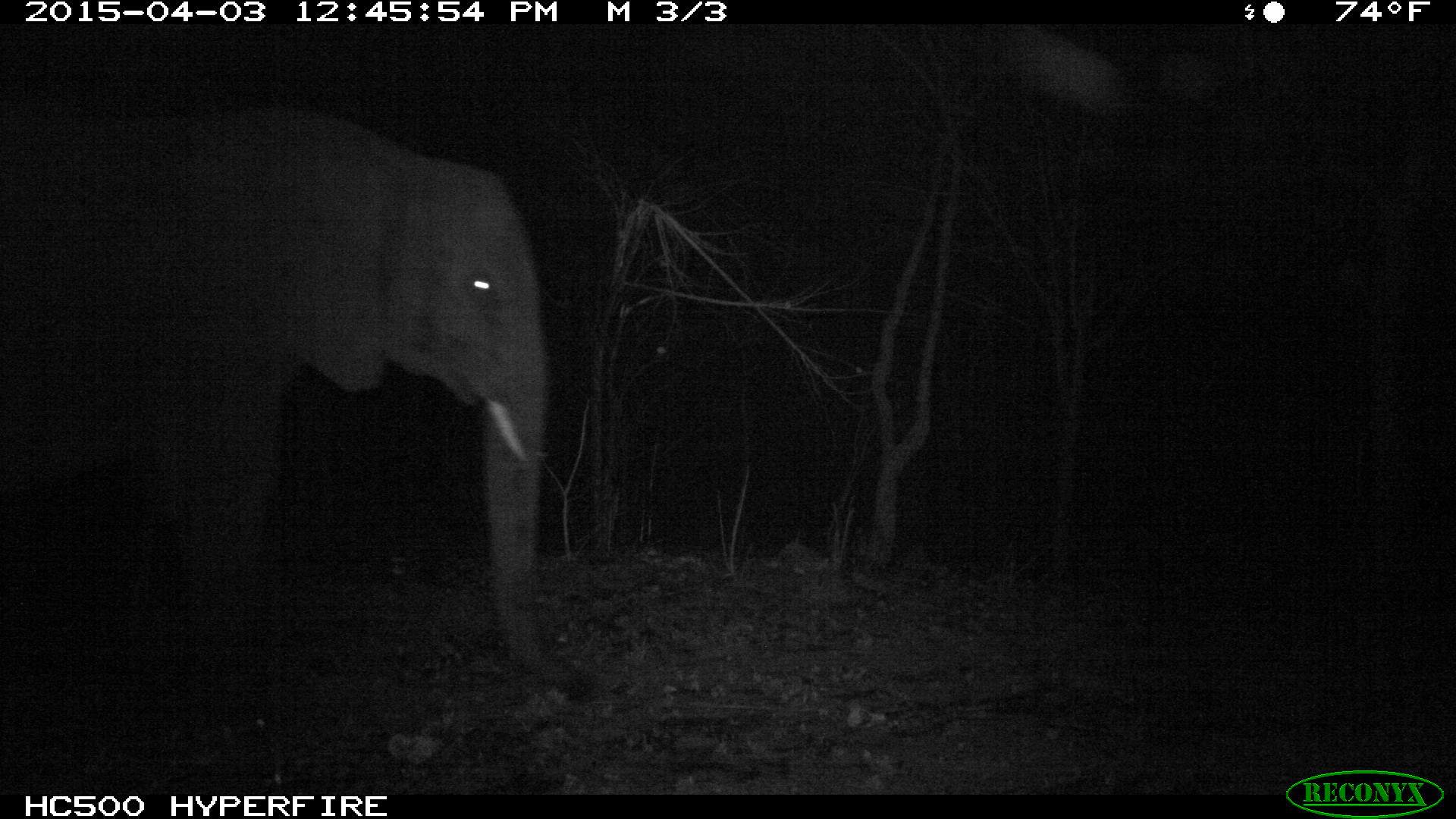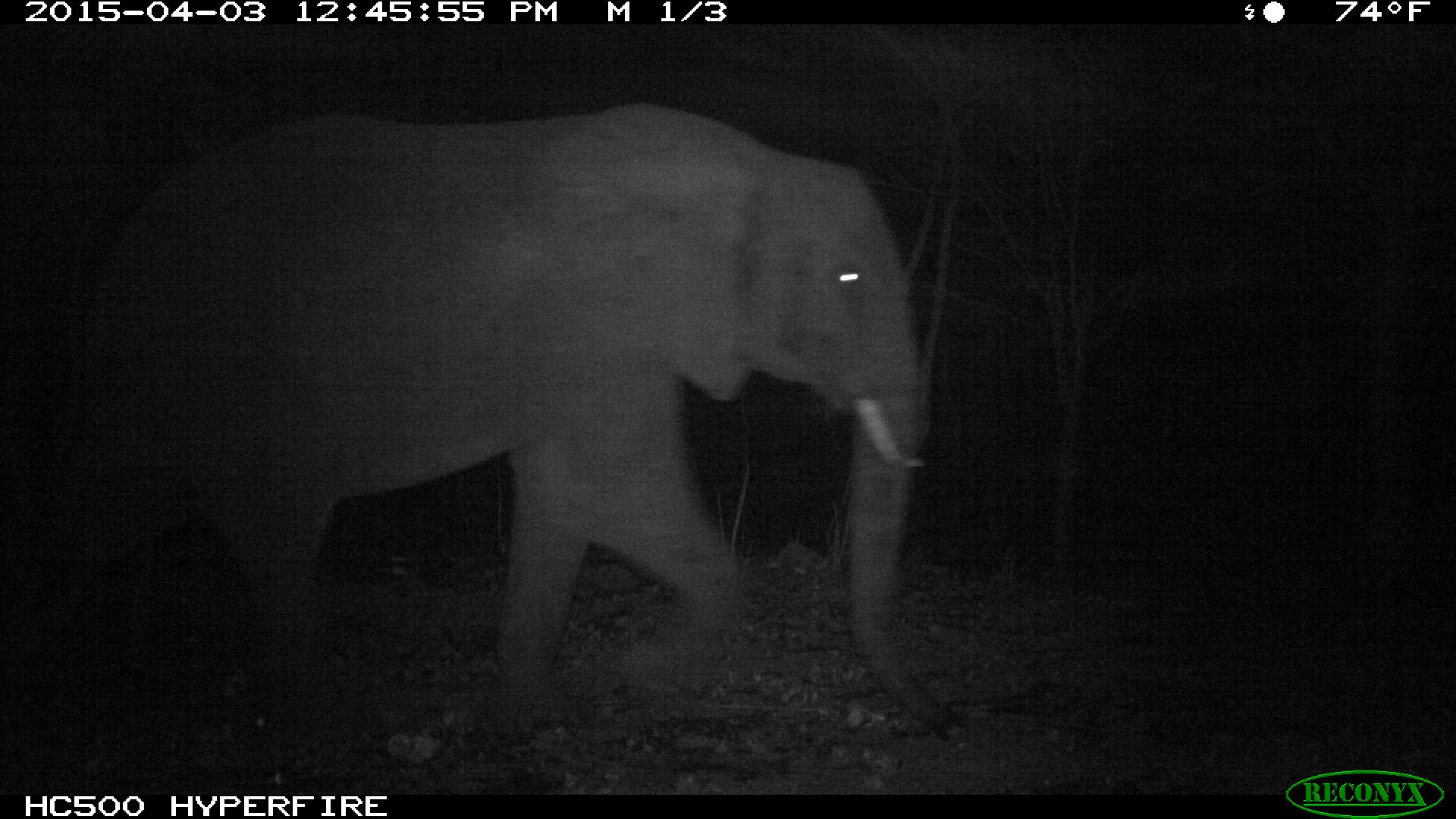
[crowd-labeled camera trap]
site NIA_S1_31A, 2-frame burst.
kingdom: Animalia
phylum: Chordata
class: Mammalia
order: Proboscidea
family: Elephantidae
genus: Loxodonta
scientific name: Loxodonta africana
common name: african bush elephant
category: elephant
Elephant (african bush elephant) (Loxodonta africana), count 1. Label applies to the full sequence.